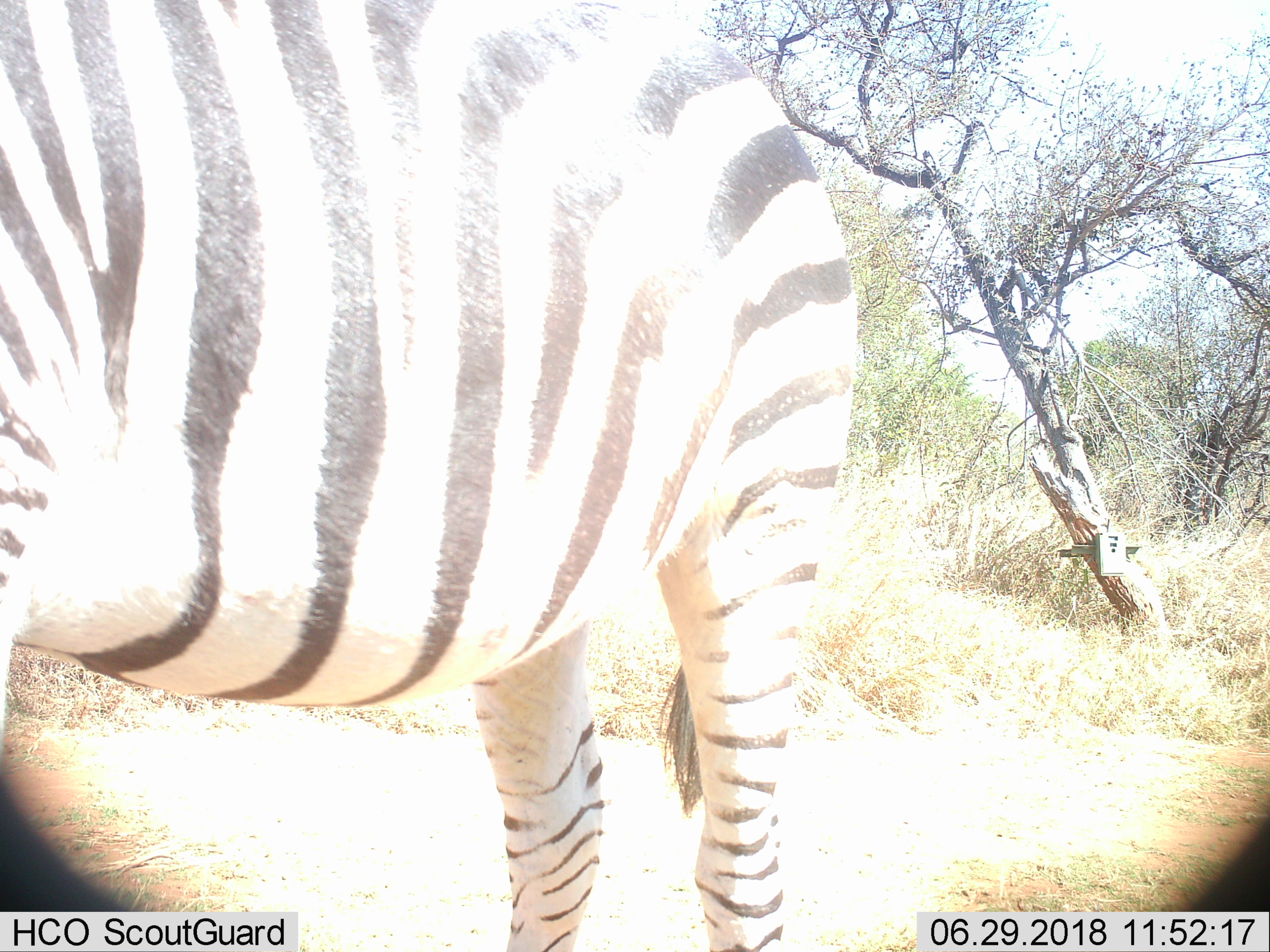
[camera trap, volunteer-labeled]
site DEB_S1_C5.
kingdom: Animalia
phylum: Chordata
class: Mammalia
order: Perissodactyla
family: Equidae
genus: Equus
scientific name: Equus quagga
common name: plains zebra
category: zebraplains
Zebraplains (plains zebra) (Equus quagga), count 1. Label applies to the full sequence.